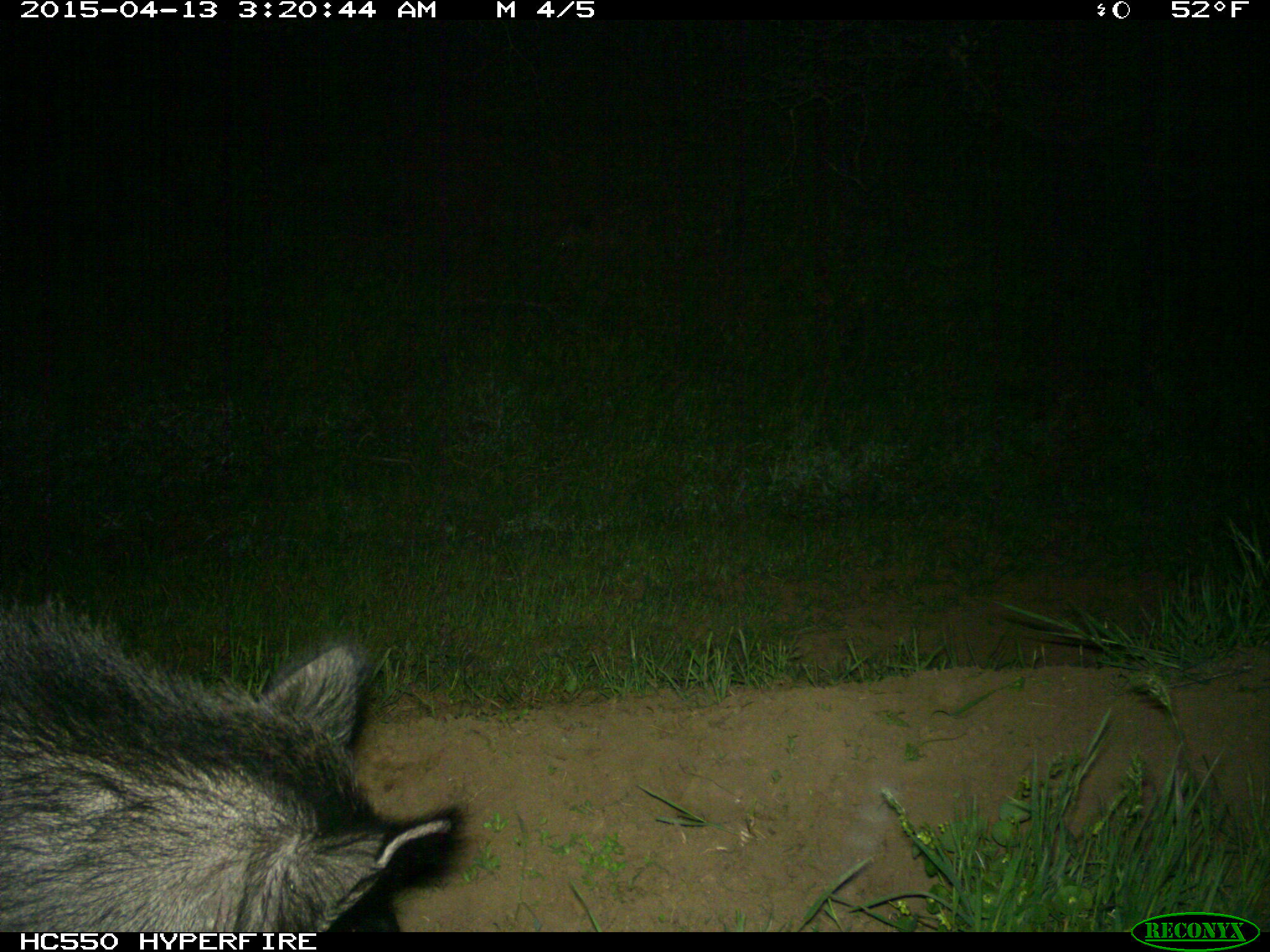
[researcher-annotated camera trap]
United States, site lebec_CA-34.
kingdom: Animalia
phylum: Chordata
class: Mammalia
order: Artiodactyla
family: Suidae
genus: Sus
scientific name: Sus scrofa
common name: wild boar